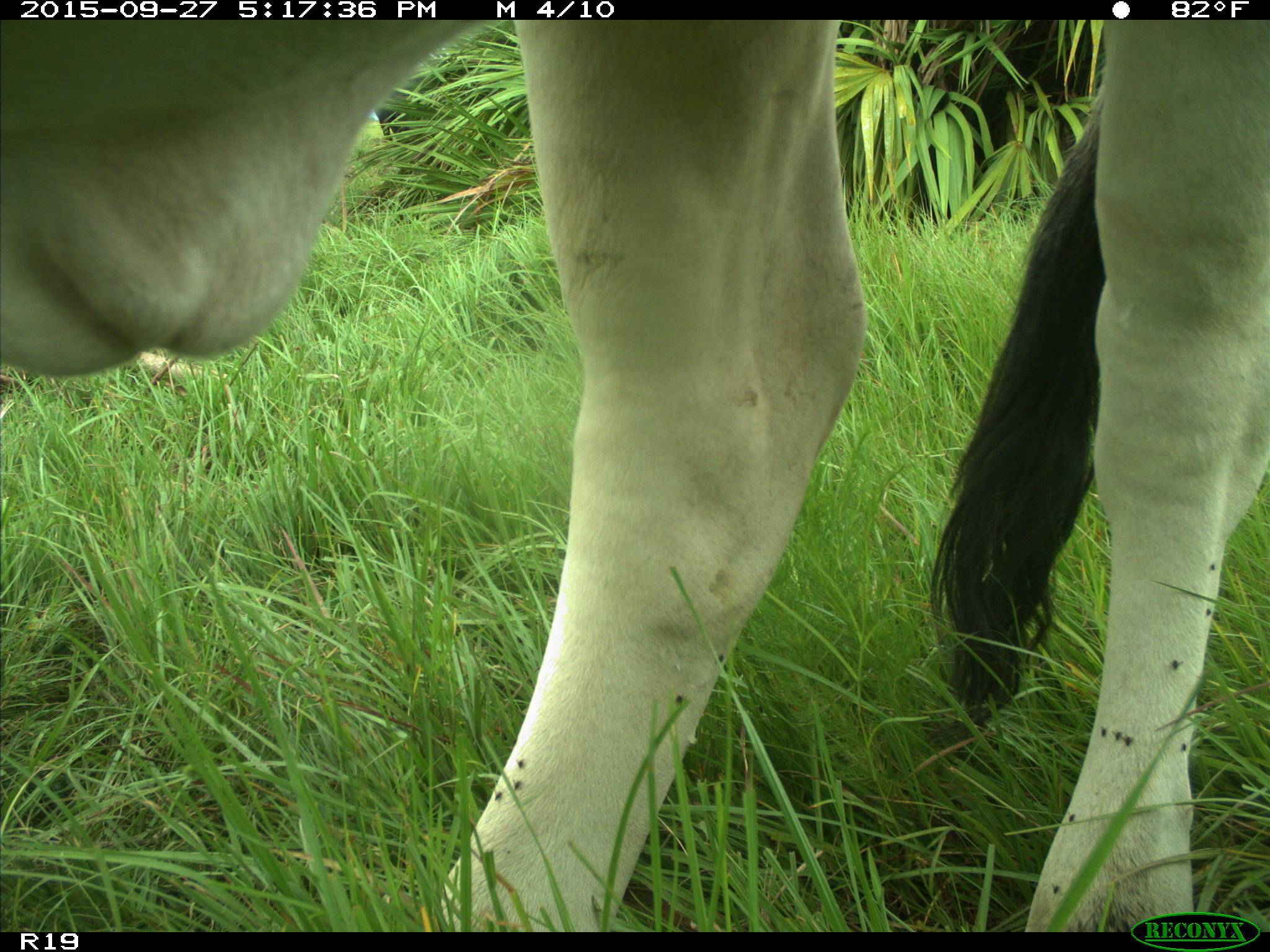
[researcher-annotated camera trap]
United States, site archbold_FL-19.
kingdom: Animalia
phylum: Chordata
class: Mammalia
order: Artiodactyla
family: Bovidae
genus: Bos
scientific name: Bos taurus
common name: domestic cow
Bos taurus (domestic cow).